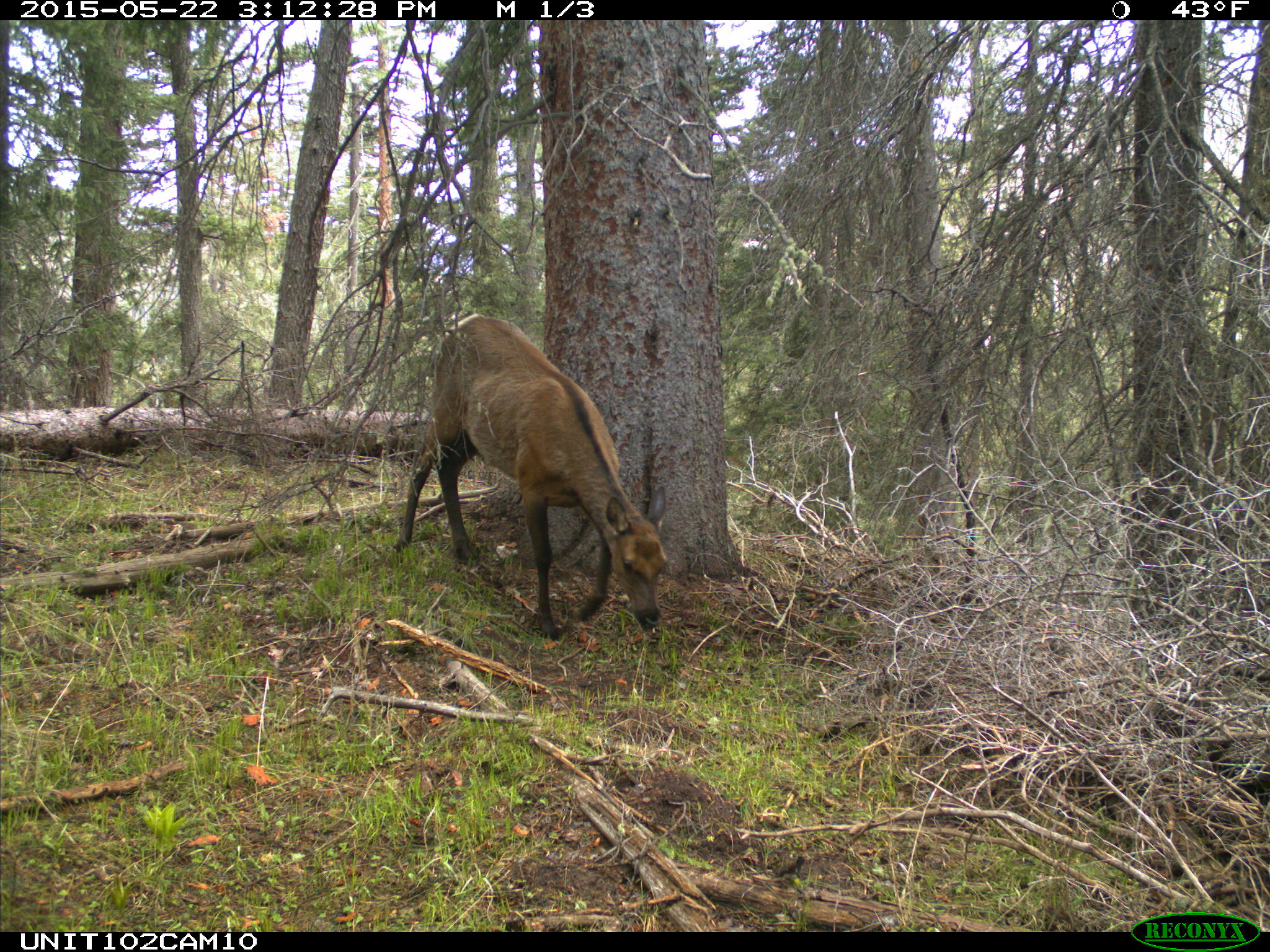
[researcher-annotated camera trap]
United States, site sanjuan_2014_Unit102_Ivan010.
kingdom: Animalia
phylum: Chordata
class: Mammalia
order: Artiodactyla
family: Cervidae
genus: Cervus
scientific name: Cervus elaphus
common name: red deer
Cervus elaphus (red deer).